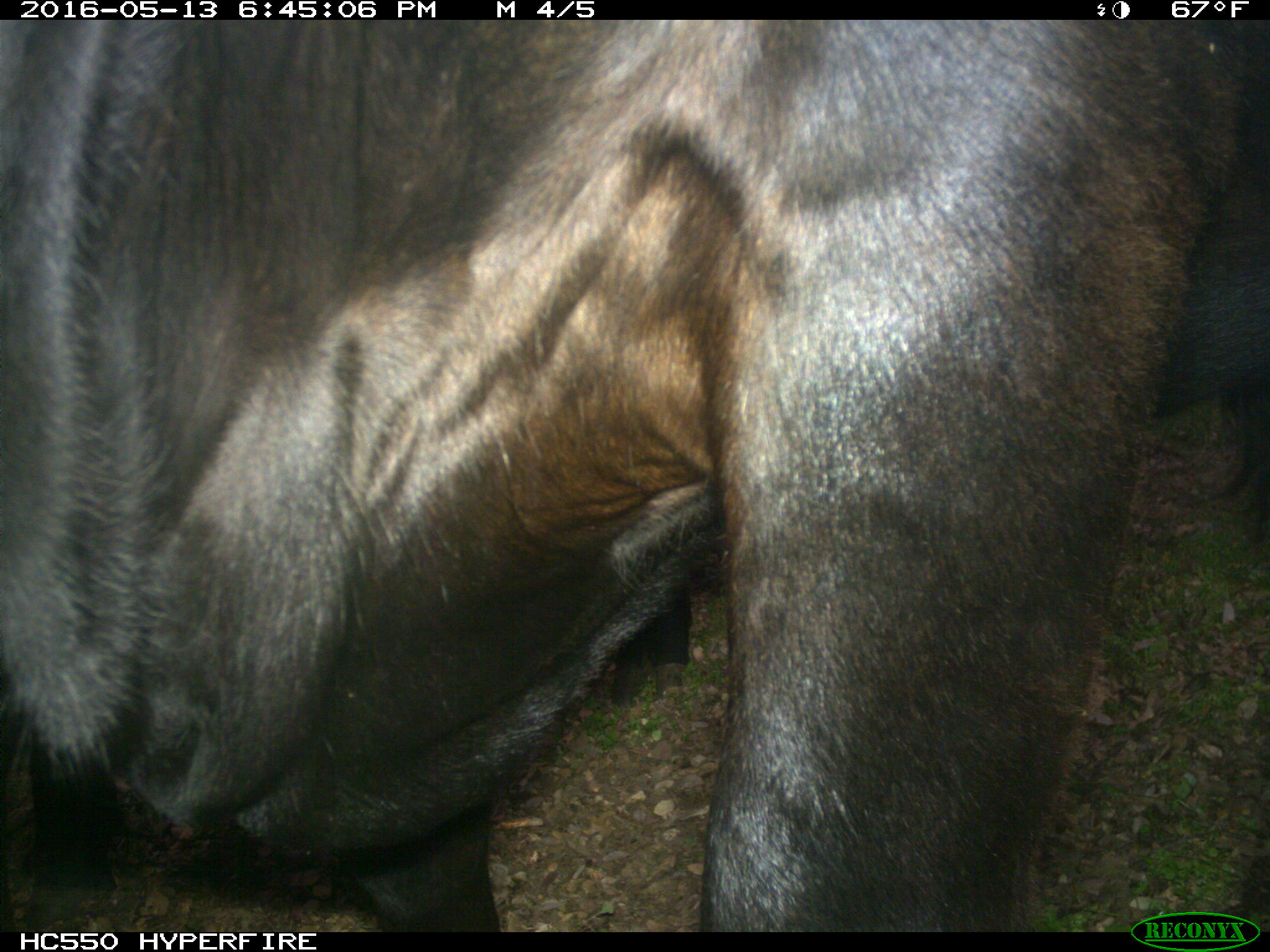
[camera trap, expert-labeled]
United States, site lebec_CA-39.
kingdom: Animalia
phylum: Chordata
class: Mammalia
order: Artiodactyla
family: Bovidae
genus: Bos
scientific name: Bos taurus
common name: domestic cow